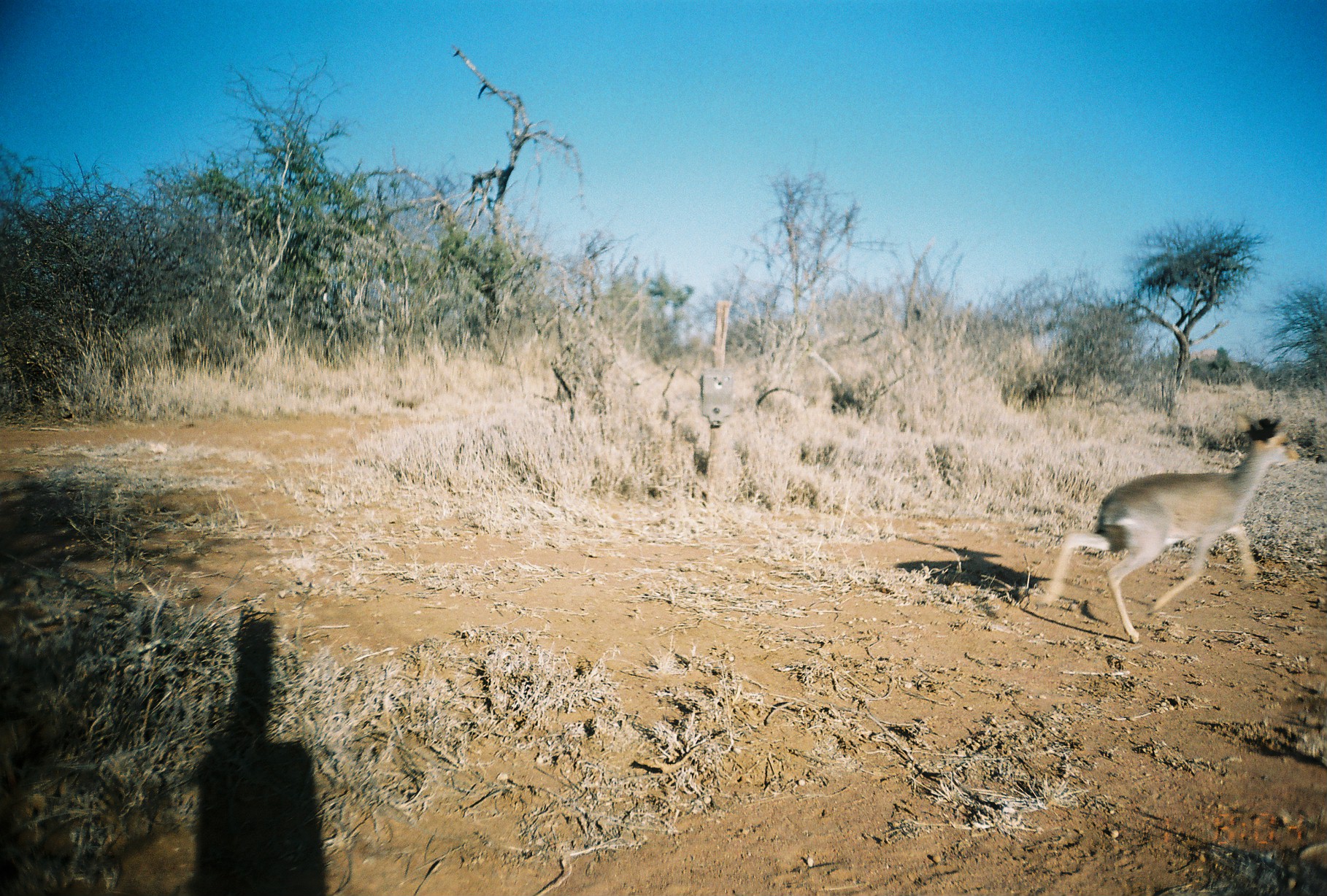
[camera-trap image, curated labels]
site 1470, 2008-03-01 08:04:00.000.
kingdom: Animalia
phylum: Chordata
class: Mammalia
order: Artiodactyla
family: Bovidae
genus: Madoqua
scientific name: Madoqua guentheri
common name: günther's dik-dik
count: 1